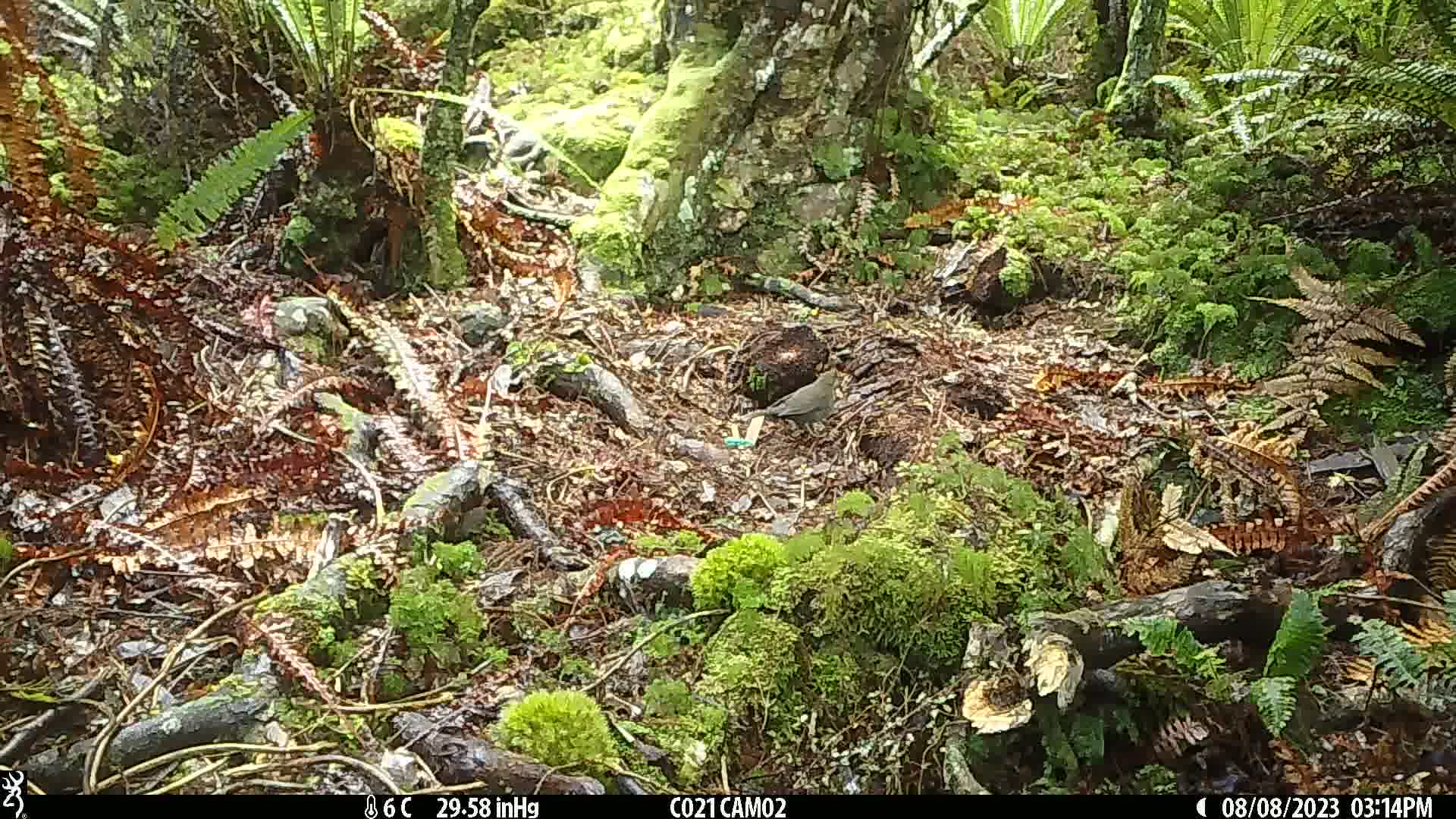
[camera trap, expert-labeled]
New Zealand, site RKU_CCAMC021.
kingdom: Animalia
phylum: Chordata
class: Aves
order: Passeriformes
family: Turdidae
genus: Turdus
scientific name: Turdus merula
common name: eurasian blackbird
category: blackbird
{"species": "blackbird (eurasian blackbird) (Turdus merula)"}